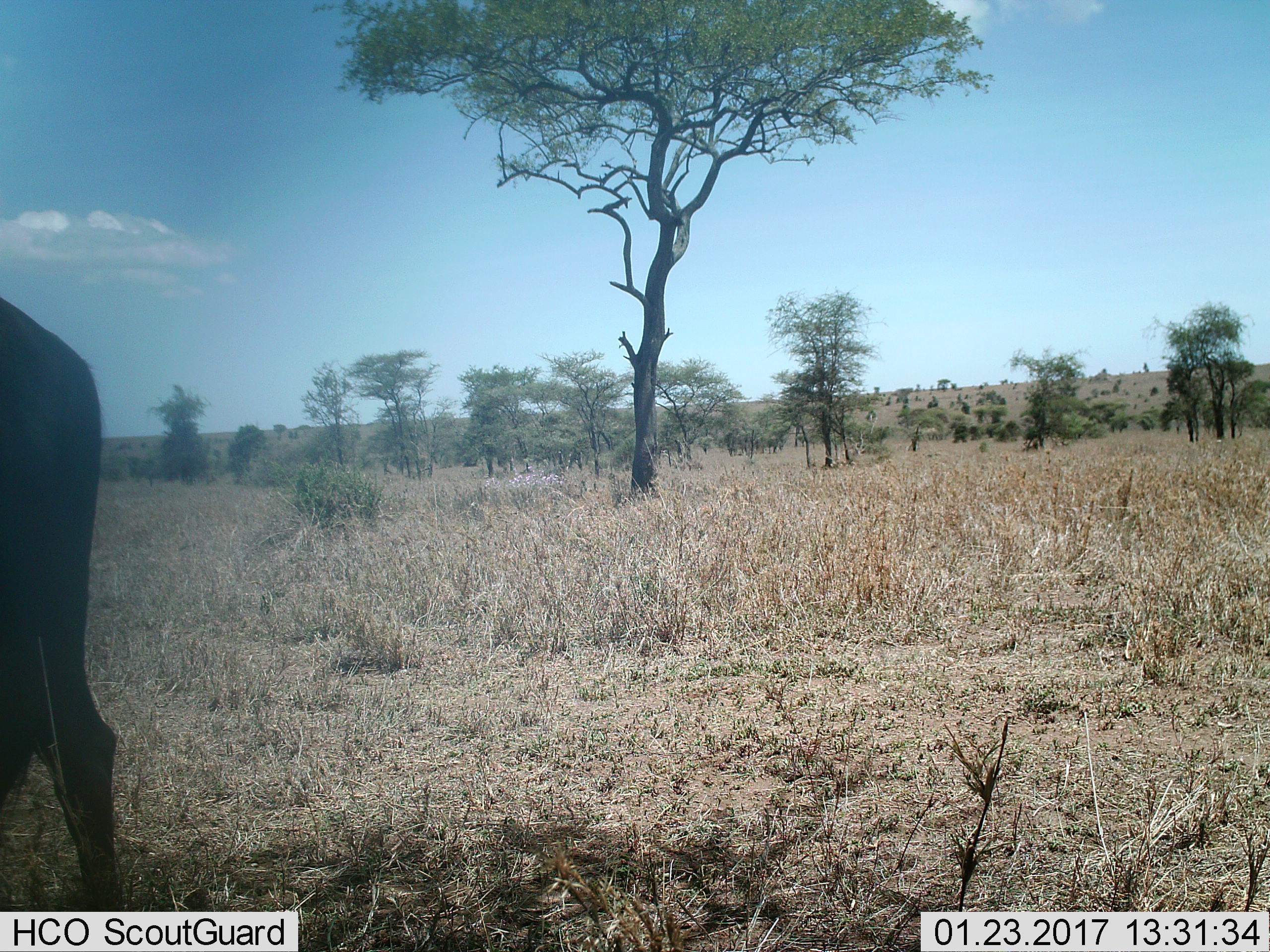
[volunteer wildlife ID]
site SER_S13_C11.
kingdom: Animalia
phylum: Chordata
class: Mammalia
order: Artiodactyla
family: Bovidae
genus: Connochaetes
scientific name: Connochaetes taurinus taurinus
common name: blue wildebeest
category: wildebeestblue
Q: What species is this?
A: Wildebeestblue (blue wildebeest) (Connochaetes taurinus taurinus).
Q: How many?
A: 1.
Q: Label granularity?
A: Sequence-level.